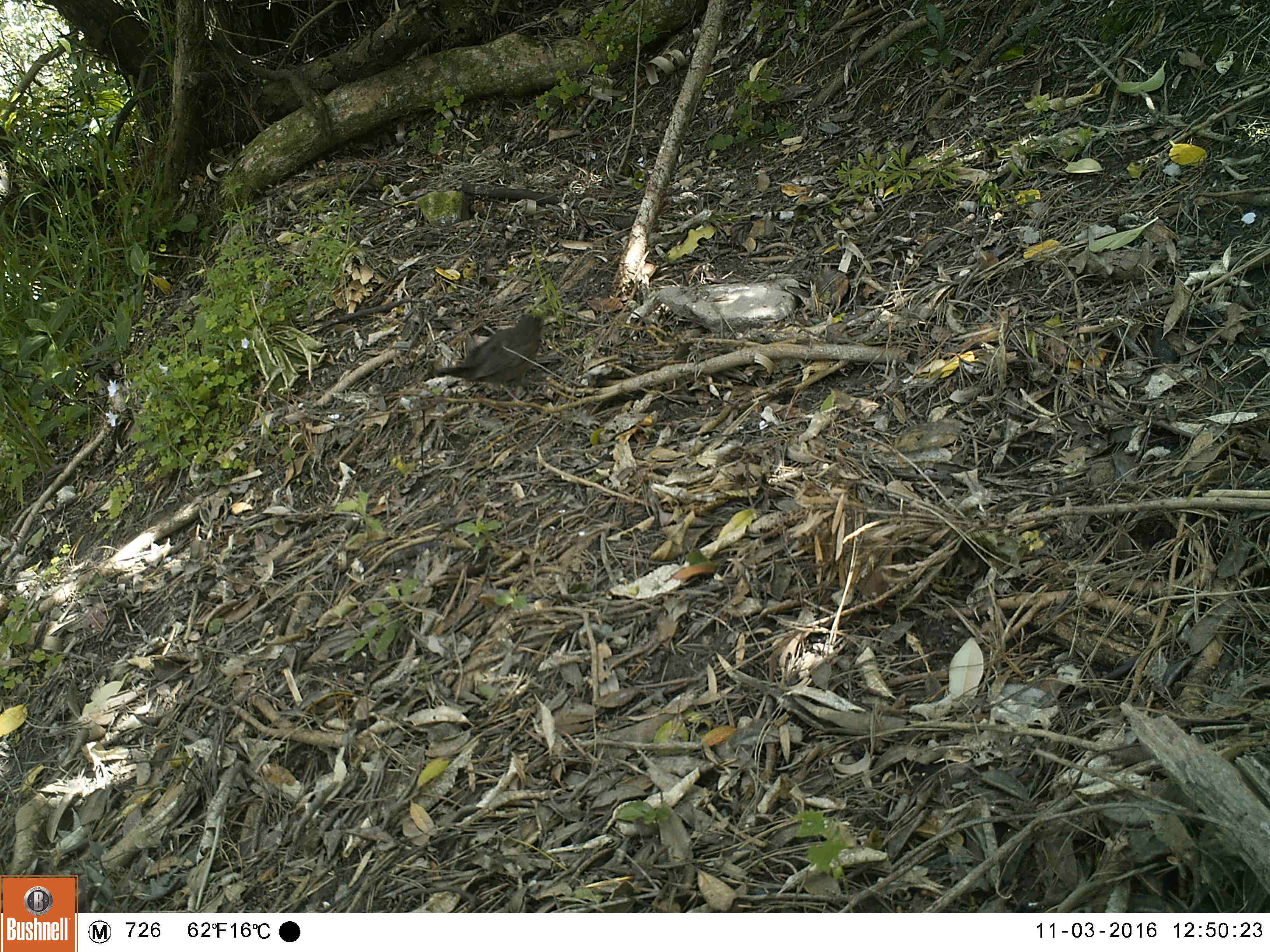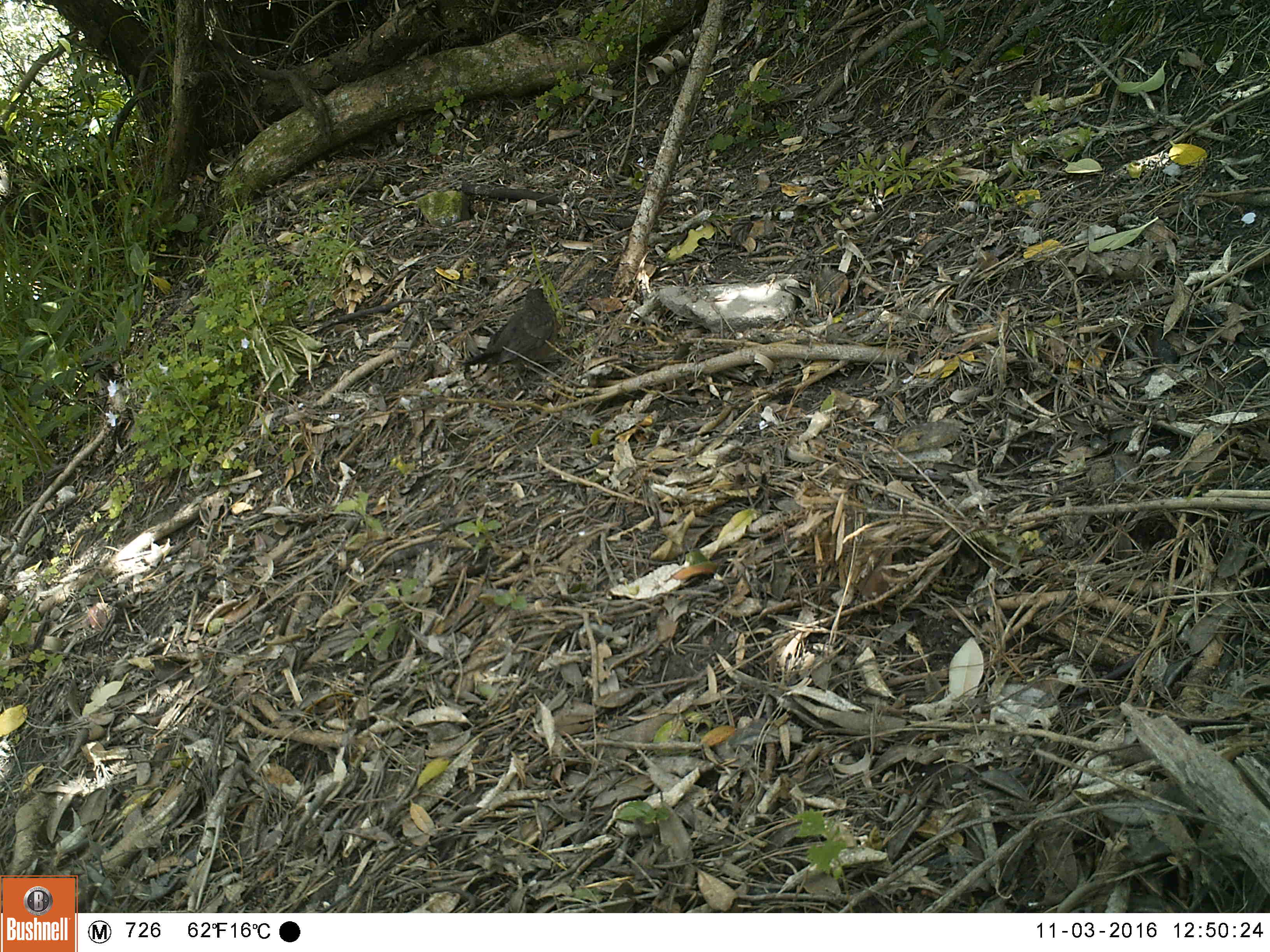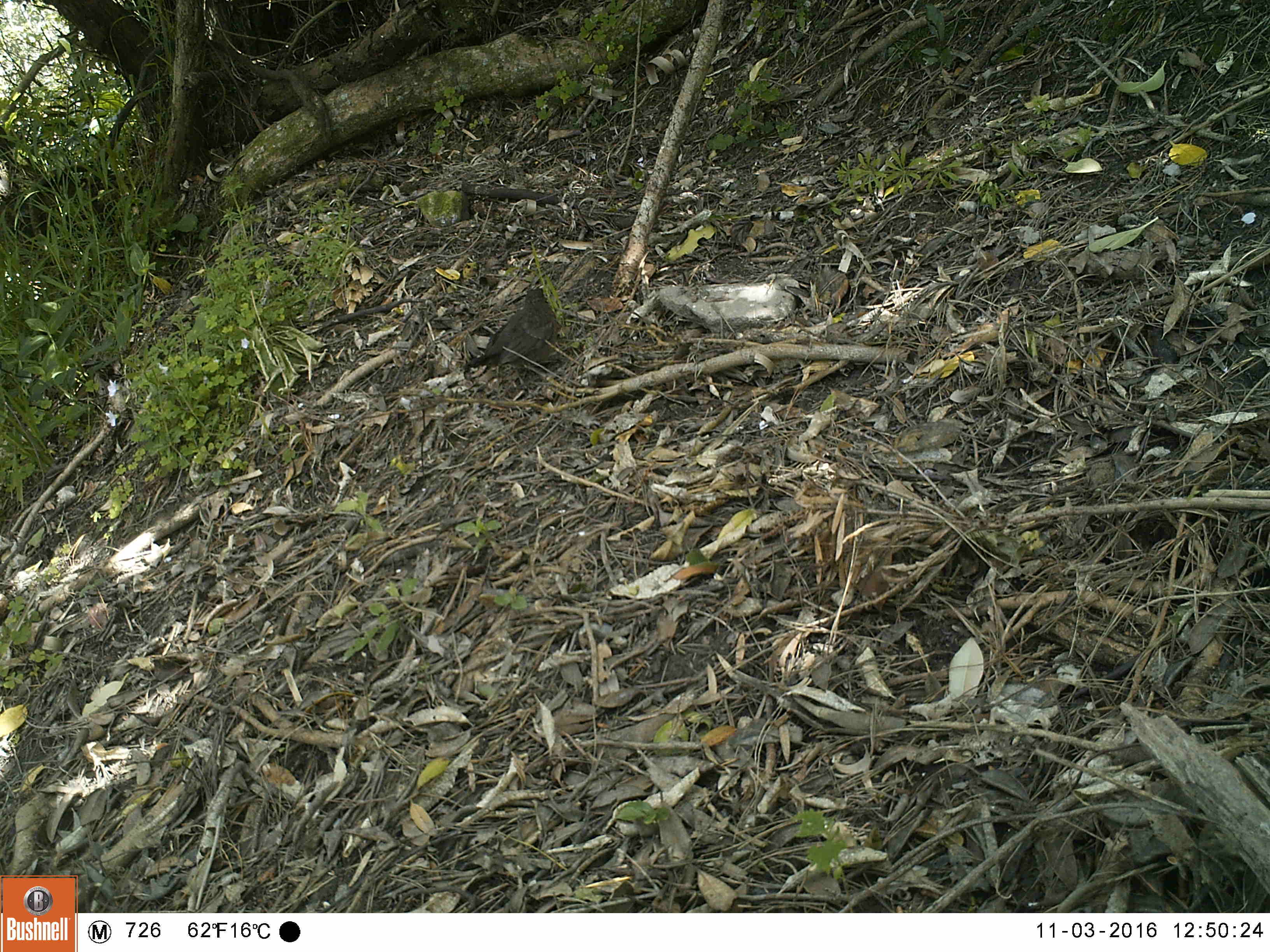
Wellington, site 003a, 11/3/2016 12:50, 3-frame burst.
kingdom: Animalia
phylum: Chordata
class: Aves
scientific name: Aves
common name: bird